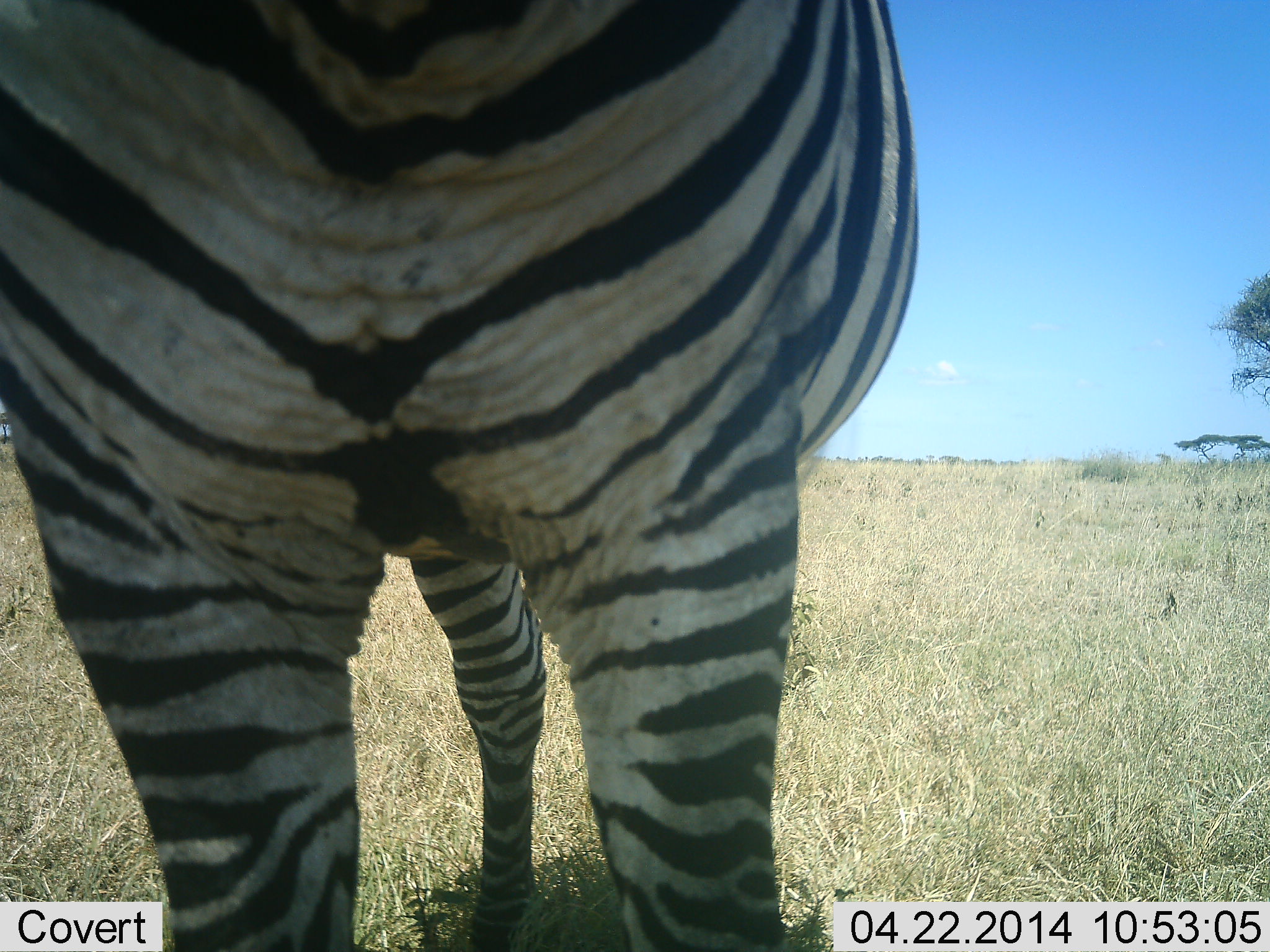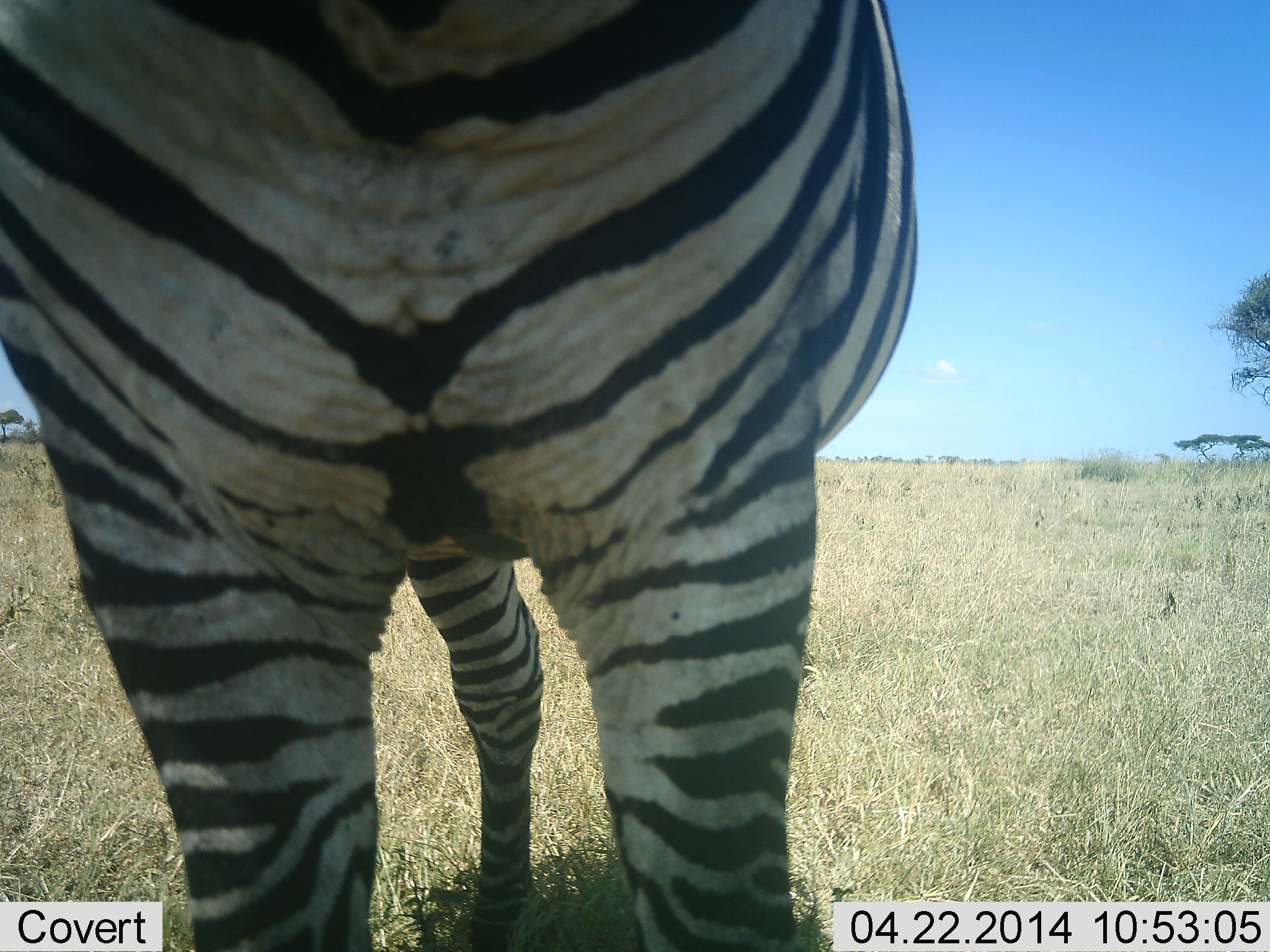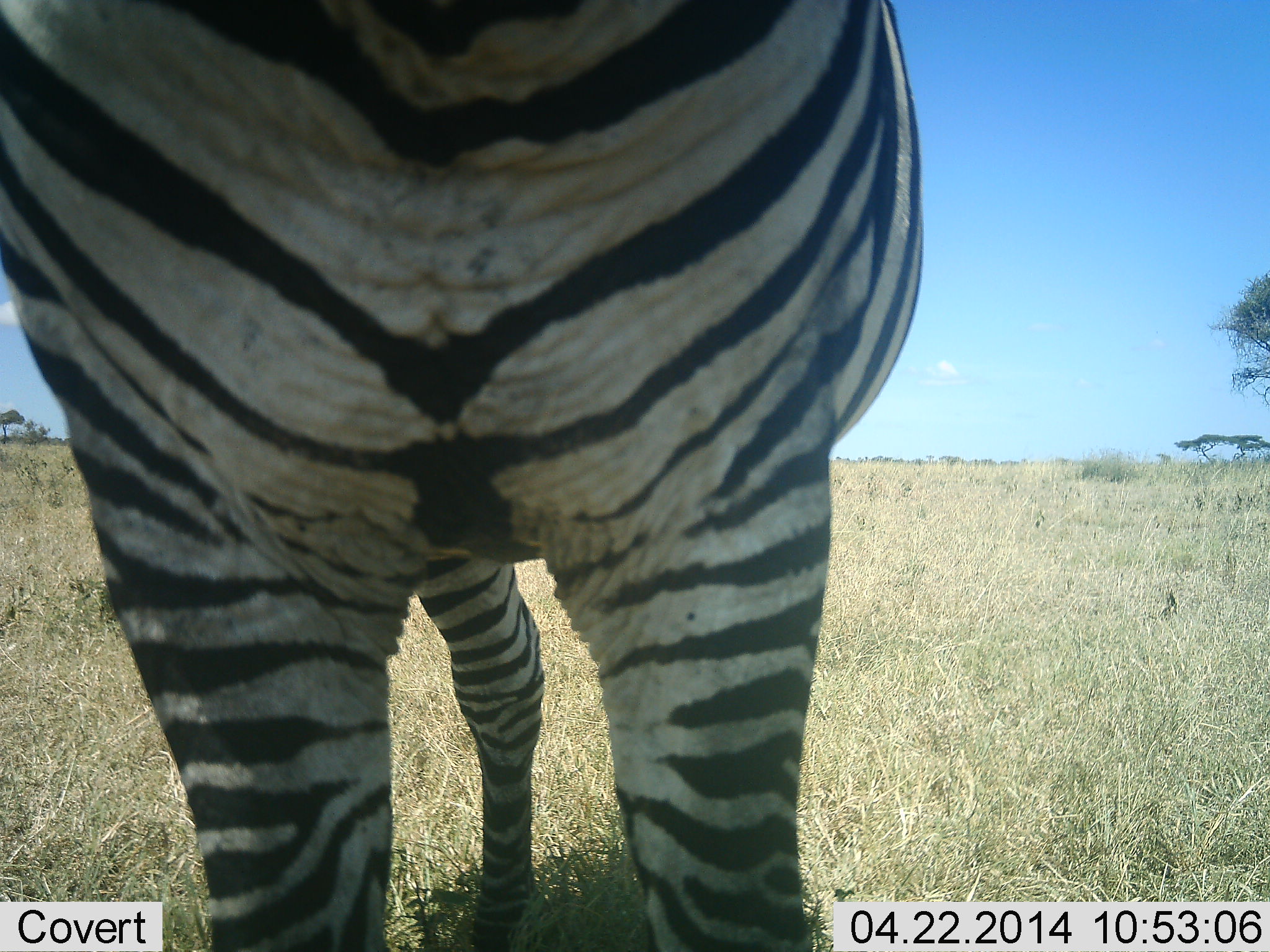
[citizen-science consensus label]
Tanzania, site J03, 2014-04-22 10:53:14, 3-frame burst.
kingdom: Animalia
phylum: Chordata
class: Mammalia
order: Perissodactyla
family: Equidae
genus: Equus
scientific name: Equus quagga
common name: plains zebra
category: zebra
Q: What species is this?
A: Zebra (plains zebra) (Equus quagga).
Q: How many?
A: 1.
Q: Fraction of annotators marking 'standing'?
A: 80%.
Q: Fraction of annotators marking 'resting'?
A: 0%.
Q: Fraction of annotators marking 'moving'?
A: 10%.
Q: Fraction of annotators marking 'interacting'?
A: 10%.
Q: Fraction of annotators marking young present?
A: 0%.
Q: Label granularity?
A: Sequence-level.